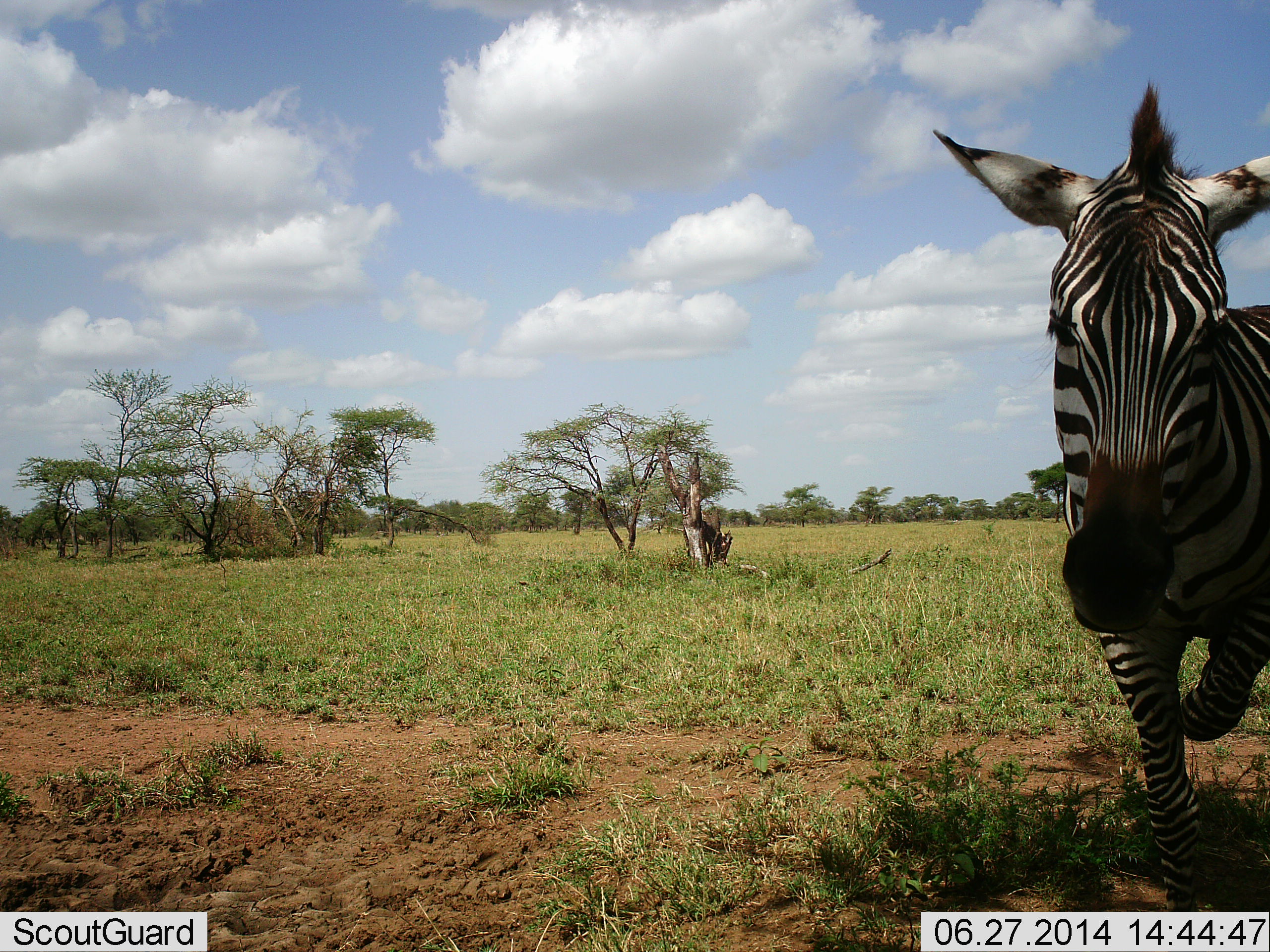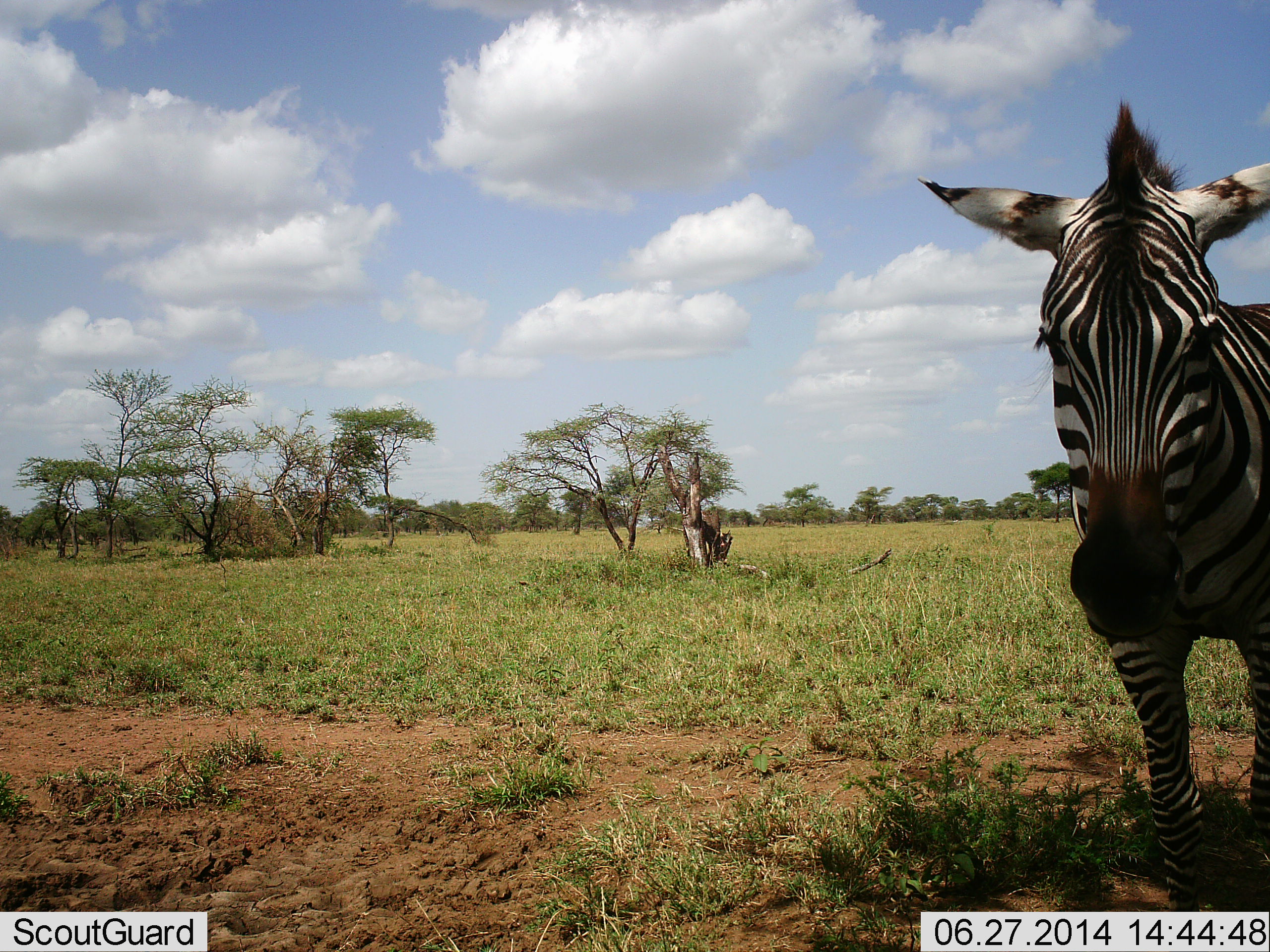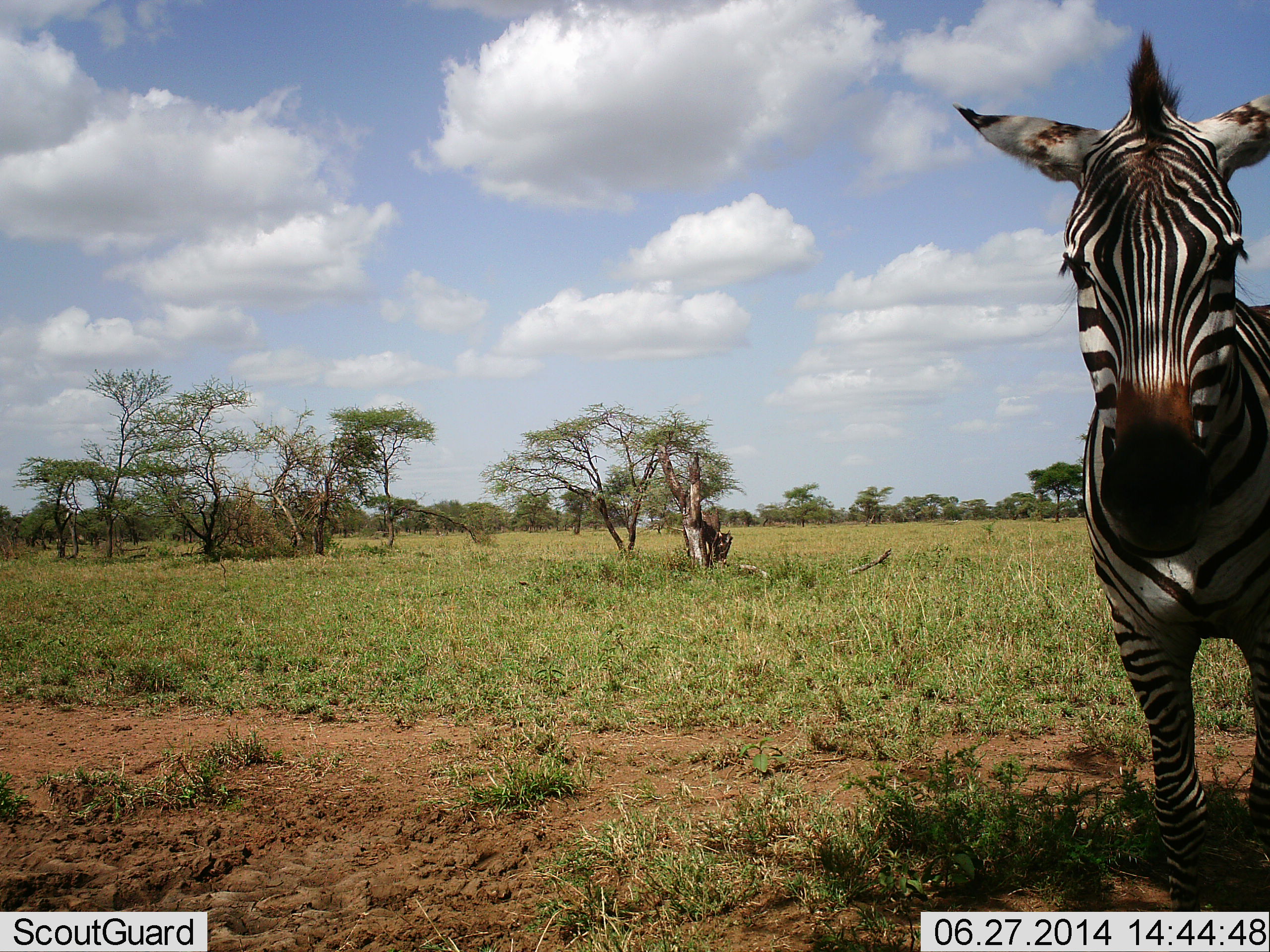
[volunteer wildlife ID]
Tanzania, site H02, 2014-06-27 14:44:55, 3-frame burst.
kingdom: Animalia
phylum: Chordata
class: Mammalia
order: Perissodactyla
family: Equidae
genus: Equus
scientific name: Equus quagga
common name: plains zebra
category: zebra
Zebra (plains zebra) (Equus quagga), count 1. Behavior (volunteer vote fractions): standing 90%, resting 0%, moving 10%, interacting 0%. Young present (vote fraction): 0%. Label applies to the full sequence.